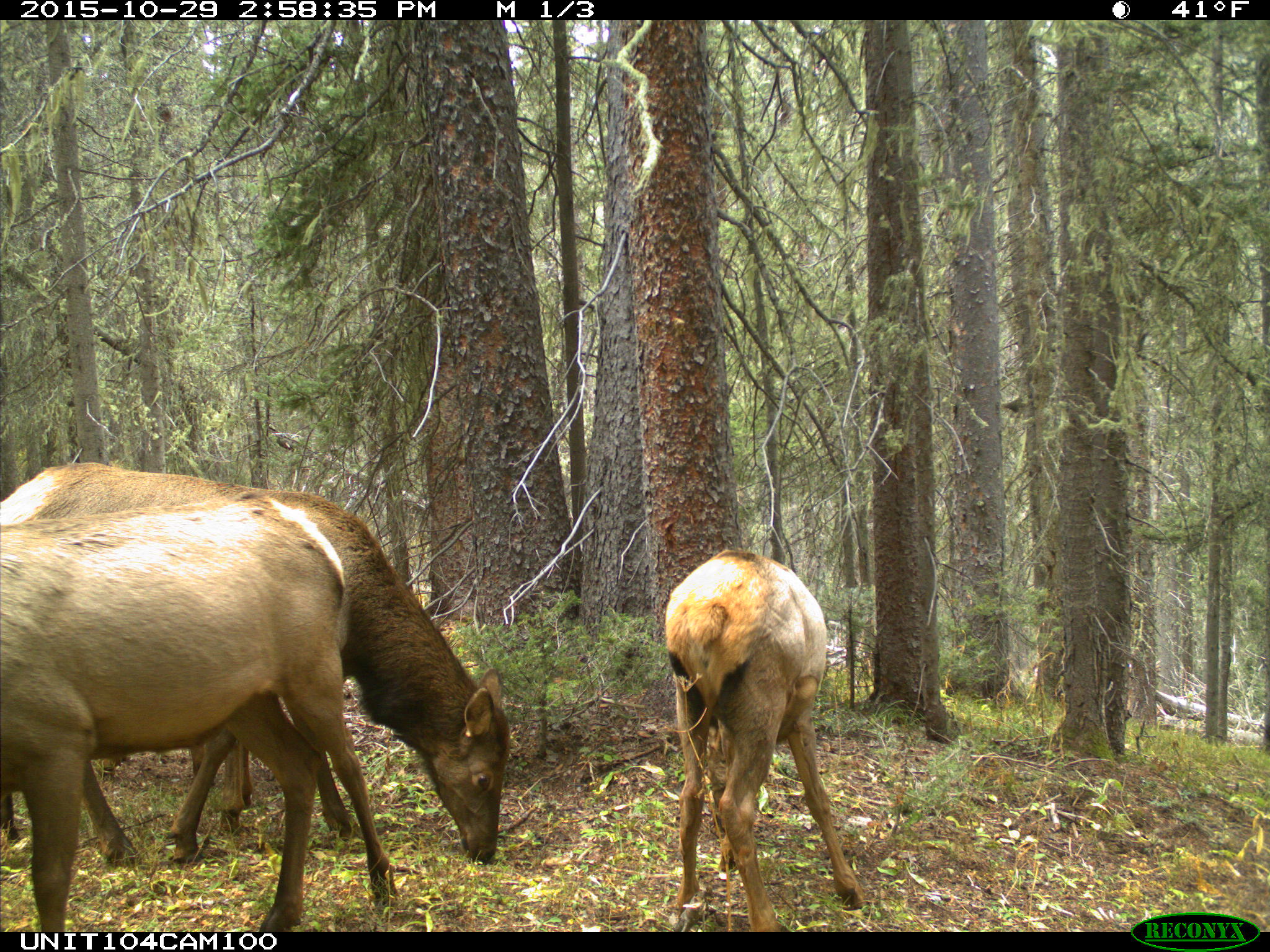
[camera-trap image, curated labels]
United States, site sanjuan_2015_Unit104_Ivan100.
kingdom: Animalia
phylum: Chordata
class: Mammalia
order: Artiodactyla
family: Cervidae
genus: Cervus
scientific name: Cervus elaphus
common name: red deer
Cervus elaphus (red deer).